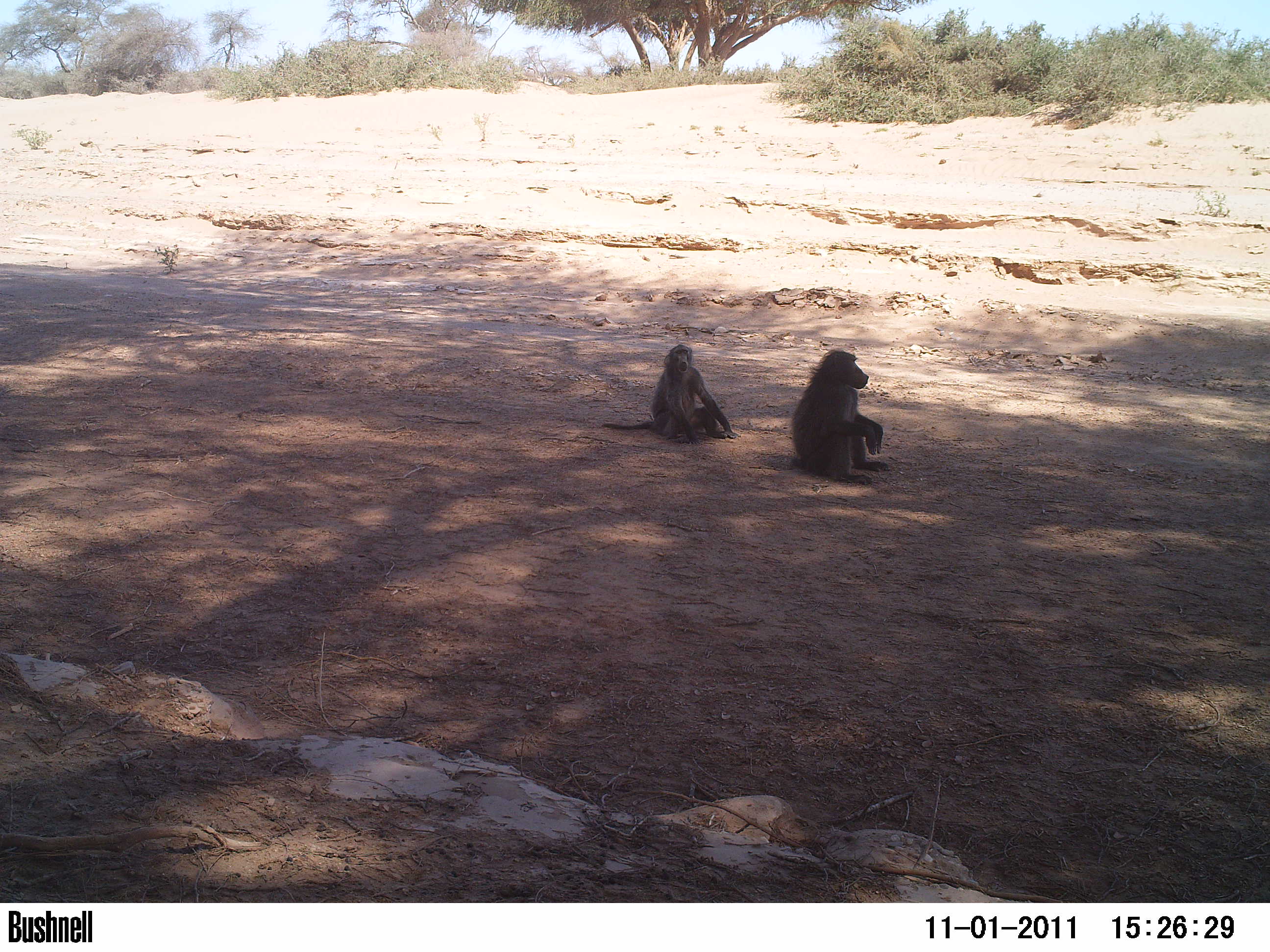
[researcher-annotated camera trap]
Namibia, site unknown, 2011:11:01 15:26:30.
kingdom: Animalia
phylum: Chordata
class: Mammalia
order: Primates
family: Cercopithecidae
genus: Papio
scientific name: Papio anubis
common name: olive baboon